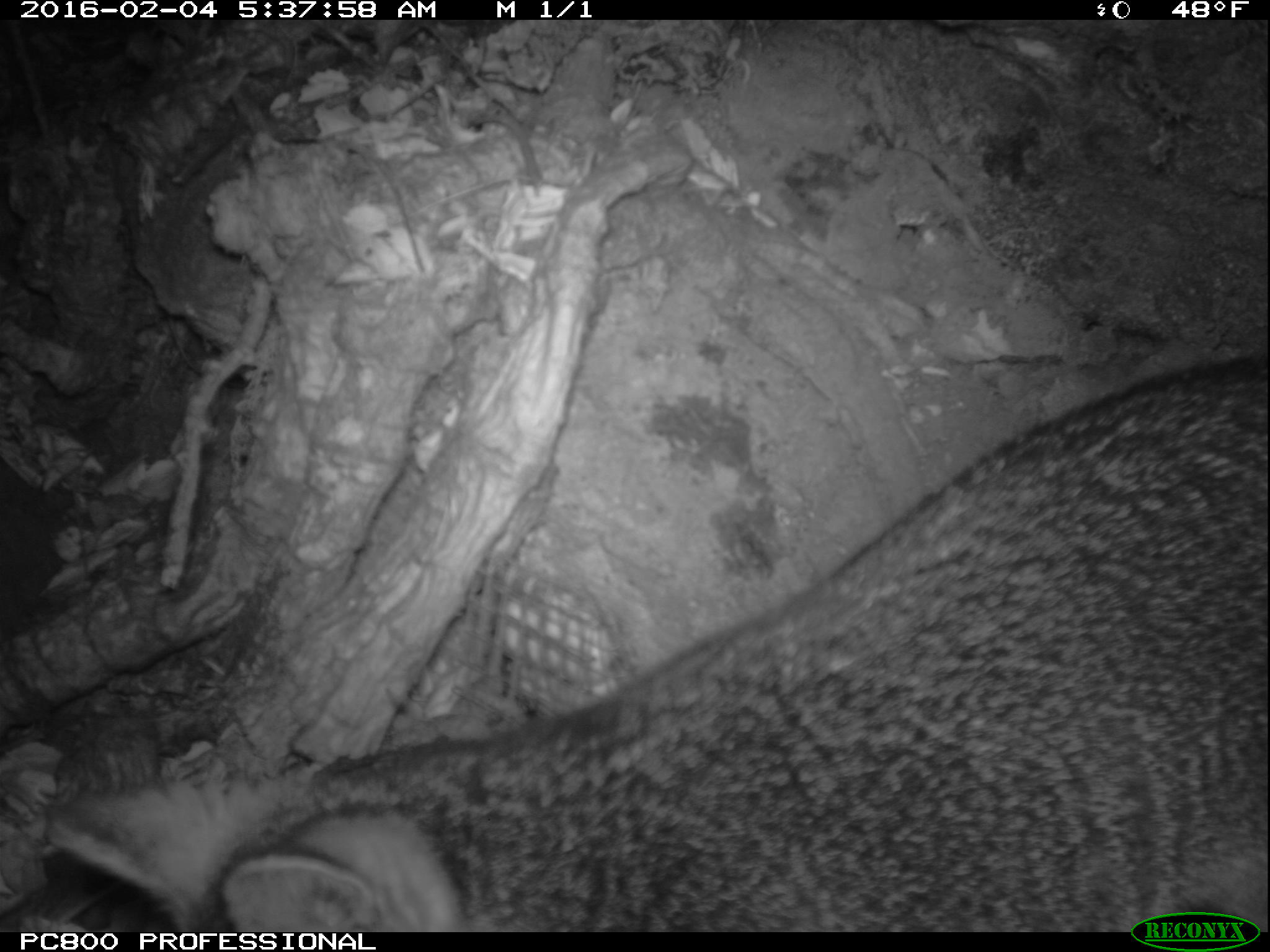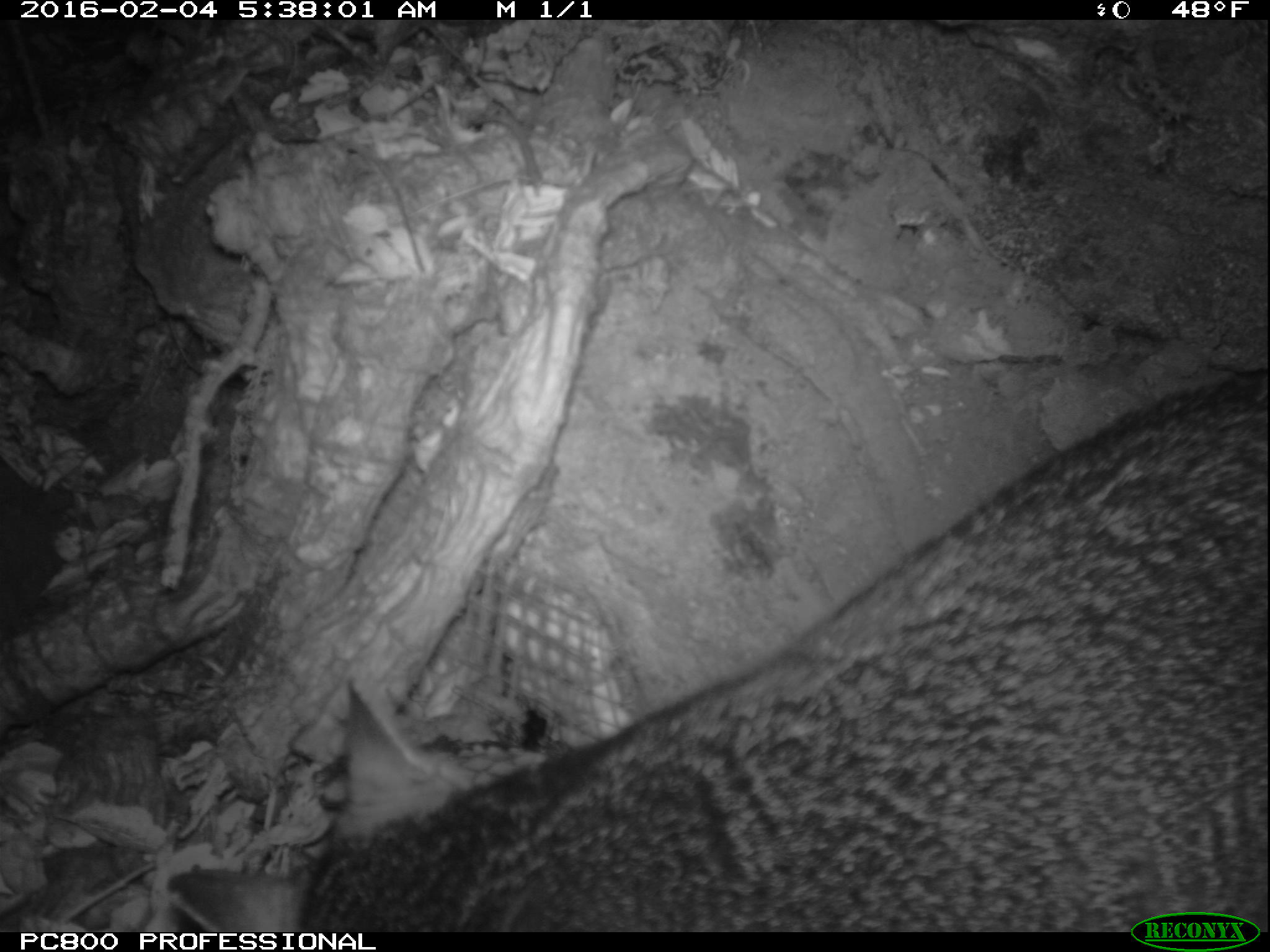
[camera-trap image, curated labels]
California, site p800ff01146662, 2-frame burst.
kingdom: Animalia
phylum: Chordata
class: Mammalia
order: Carnivora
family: Canidae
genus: Urocyon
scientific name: Urocyon littoralis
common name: island fox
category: fox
Fox (island fox) (Urocyon littoralis).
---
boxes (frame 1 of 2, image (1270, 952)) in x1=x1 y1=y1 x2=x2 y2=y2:
fox: x1=42 y1=351 x2=1269 y2=932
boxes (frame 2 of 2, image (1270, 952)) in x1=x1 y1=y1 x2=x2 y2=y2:
fox: x1=160 y1=370 x2=1269 y2=931